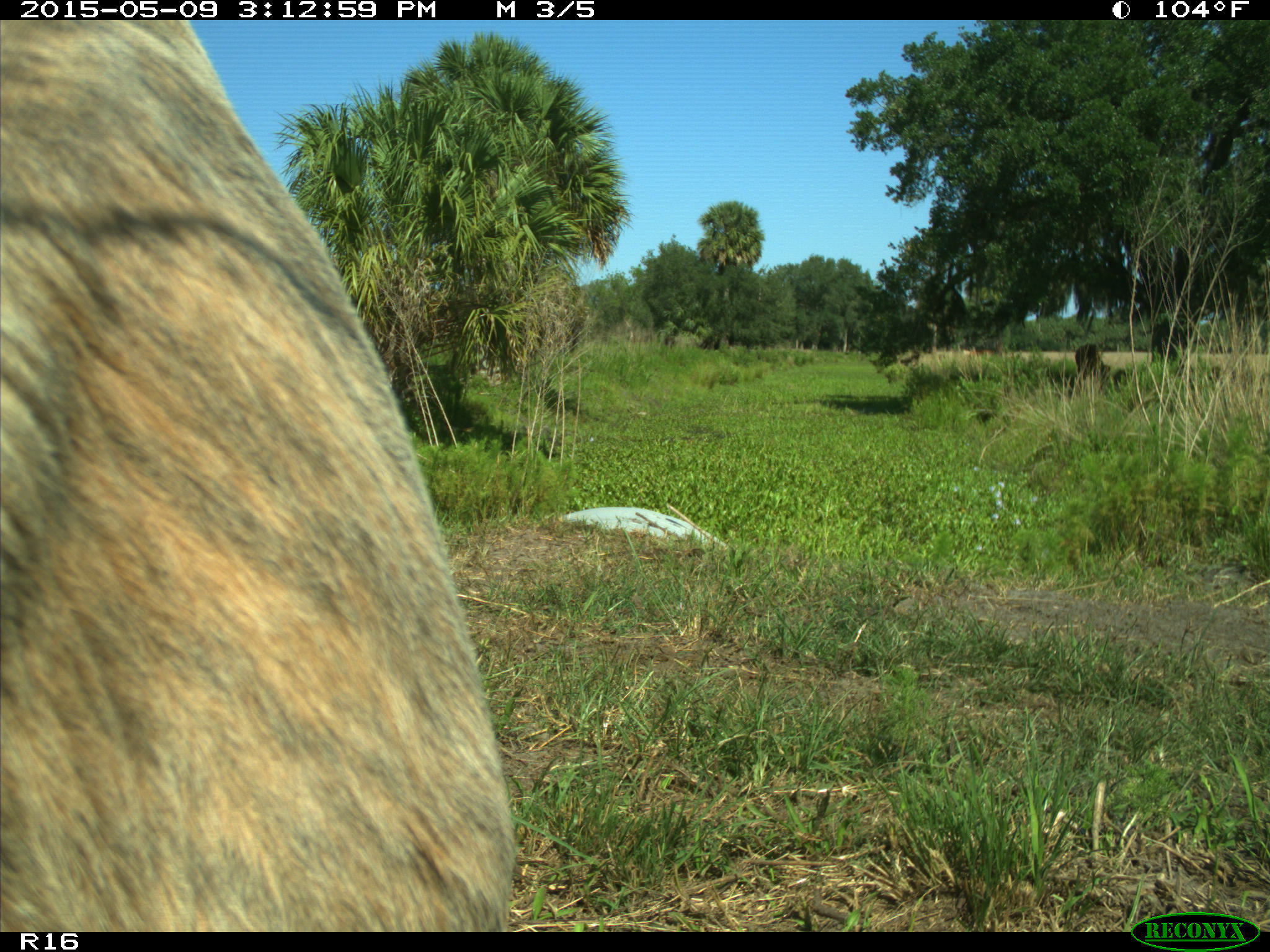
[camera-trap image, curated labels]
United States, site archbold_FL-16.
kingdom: Animalia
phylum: Chordata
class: Mammalia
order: Artiodactyla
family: Bovidae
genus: Bos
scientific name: Bos taurus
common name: domestic cow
Bos taurus (domestic cow).